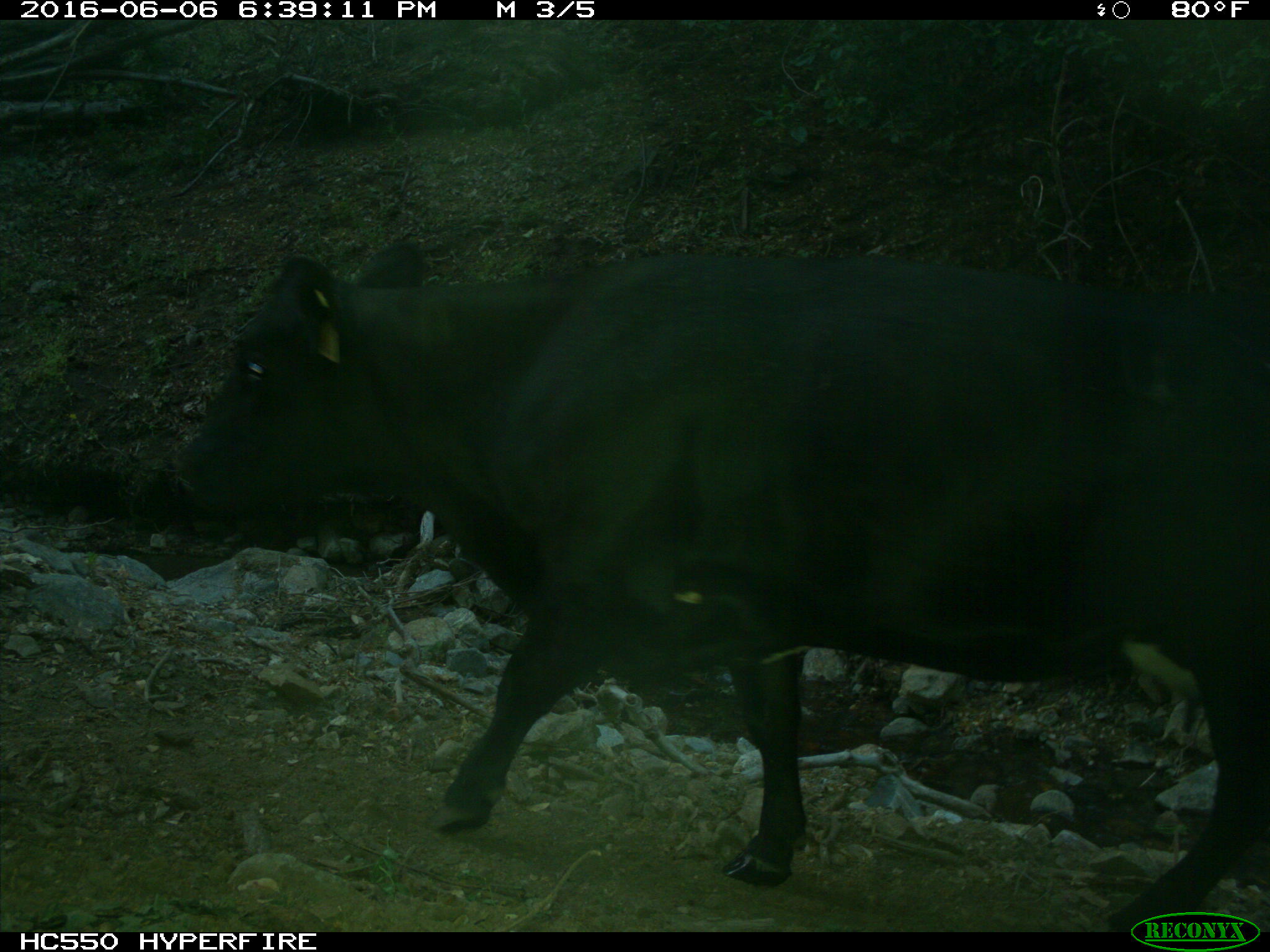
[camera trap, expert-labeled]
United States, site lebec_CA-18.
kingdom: Animalia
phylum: Chordata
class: Mammalia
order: Artiodactyla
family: Bovidae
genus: Bos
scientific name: Bos taurus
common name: domestic cow